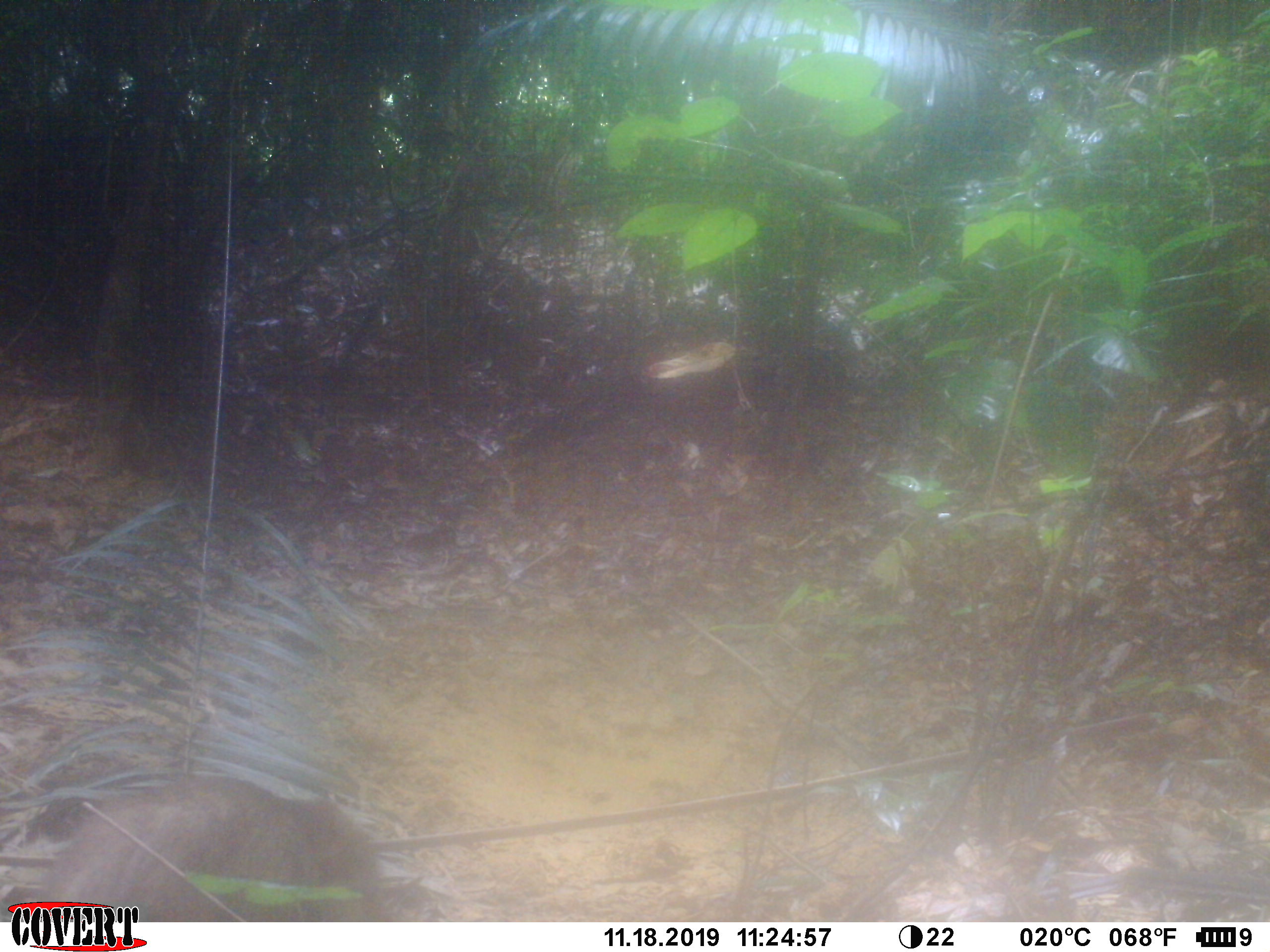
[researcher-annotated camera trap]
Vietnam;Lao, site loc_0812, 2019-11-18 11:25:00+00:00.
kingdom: Animalia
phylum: Chordata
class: Mammalia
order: Artiodactyla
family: Suidae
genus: Sus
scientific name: Sus scrofa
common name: eurasian wild pig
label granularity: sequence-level